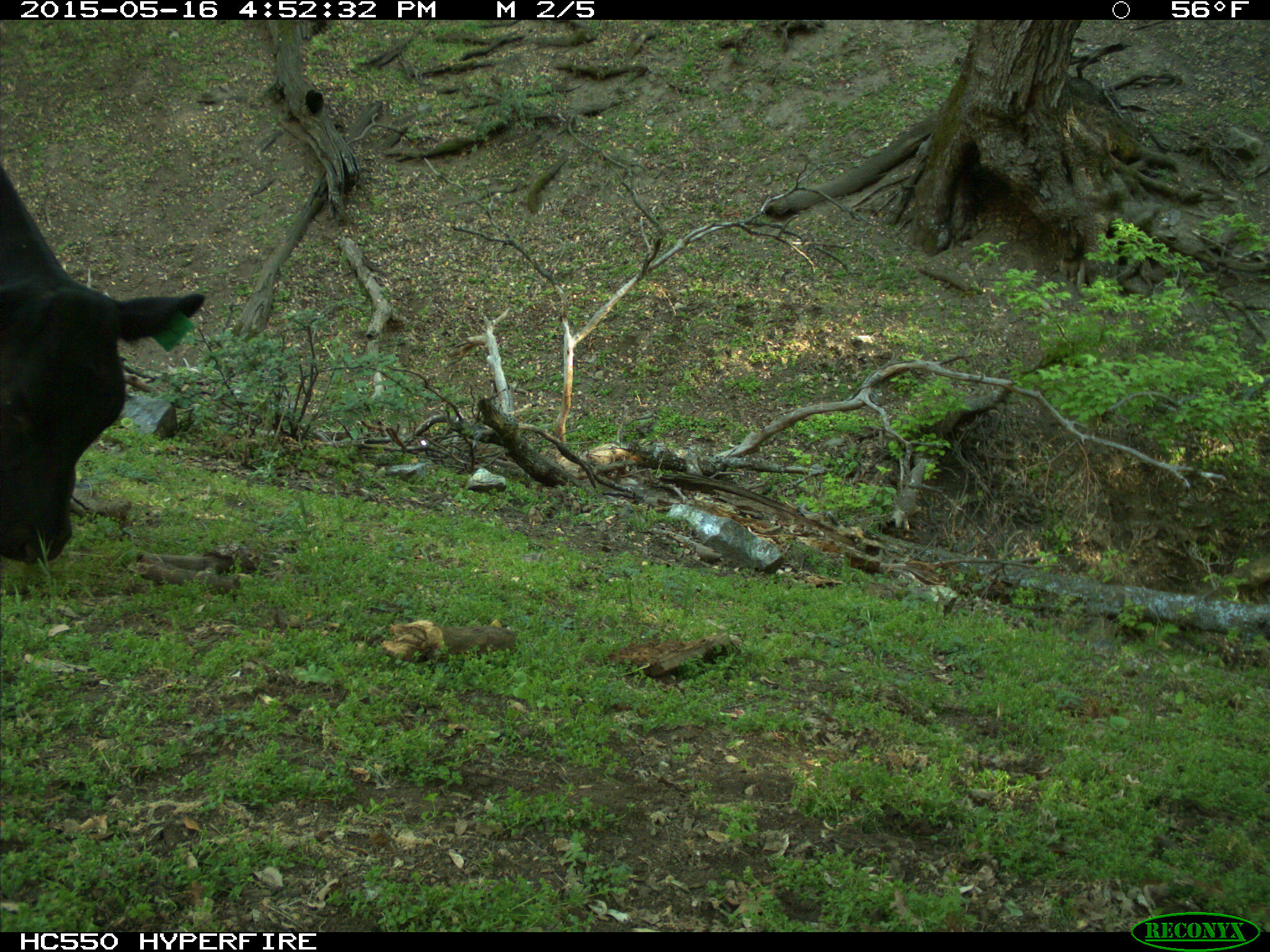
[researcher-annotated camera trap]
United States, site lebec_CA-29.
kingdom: Animalia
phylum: Chordata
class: Mammalia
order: Artiodactyla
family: Bovidae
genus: Bos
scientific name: Bos taurus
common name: domestic cow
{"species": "Bos taurus (domestic cow)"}